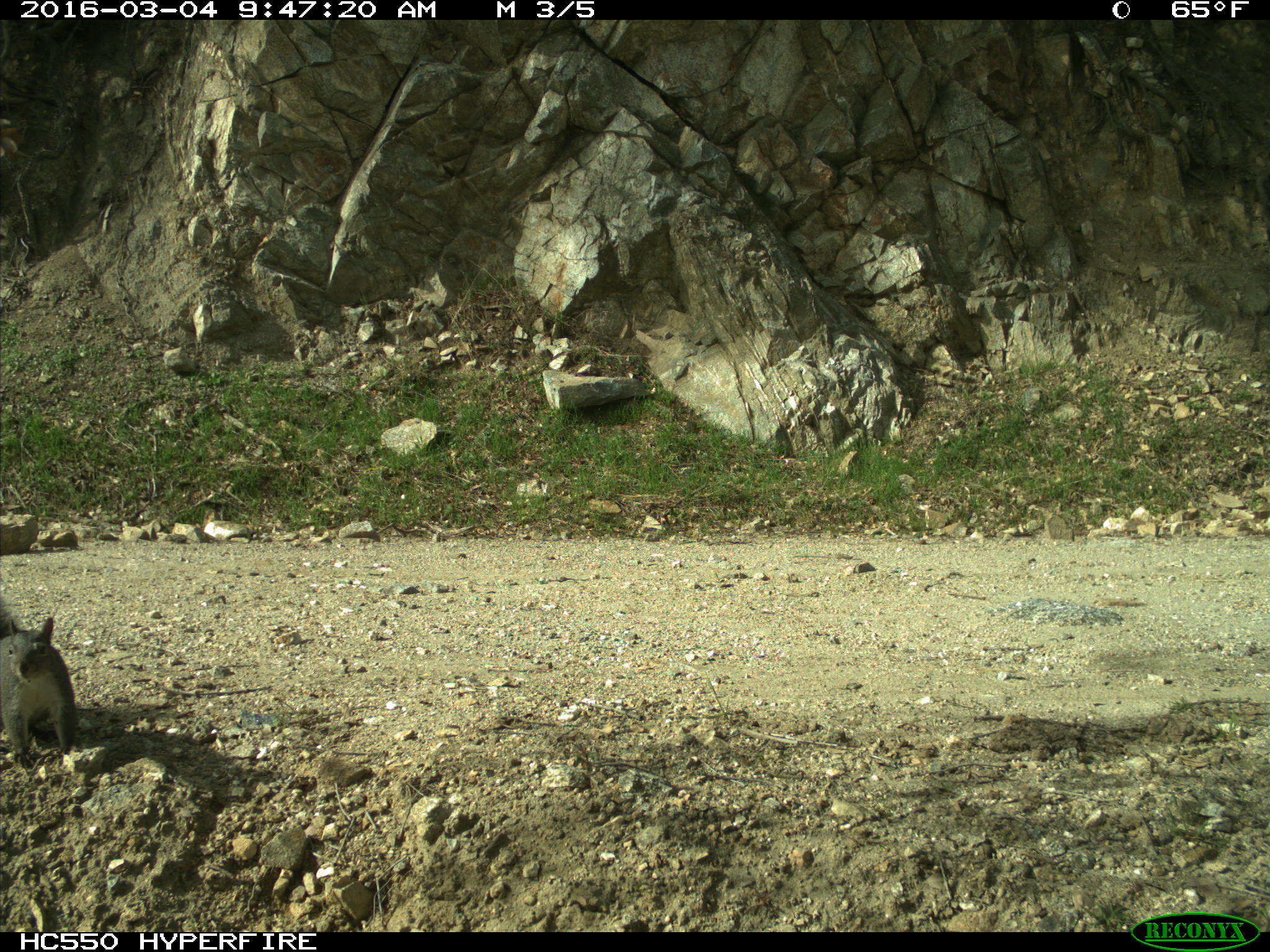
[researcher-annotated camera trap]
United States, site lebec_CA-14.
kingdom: Animalia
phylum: Chordata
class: Mammalia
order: Rodentia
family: Sciuridae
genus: Sciurus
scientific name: Sciurus carolinensis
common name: eastern gray squirrel